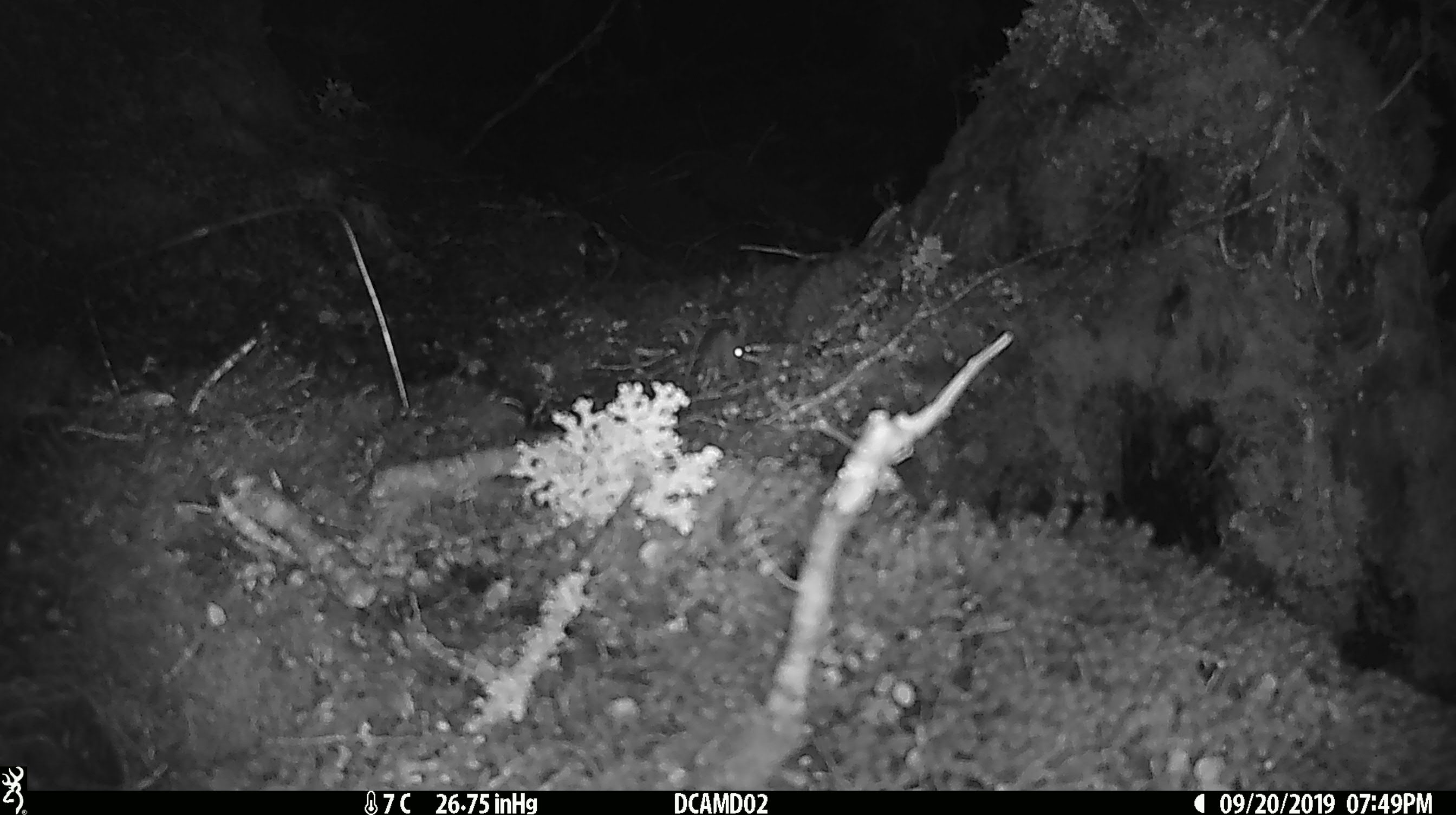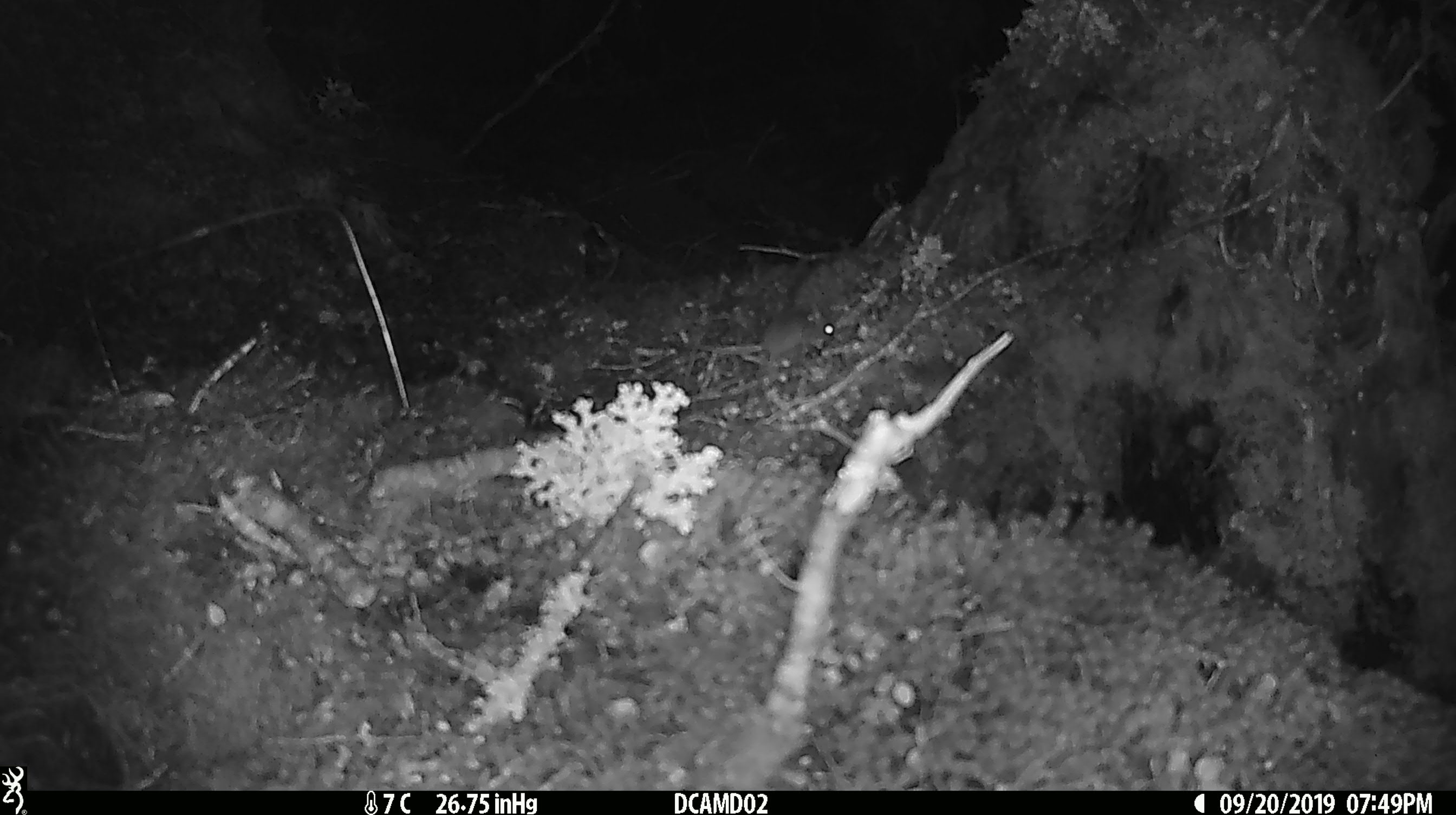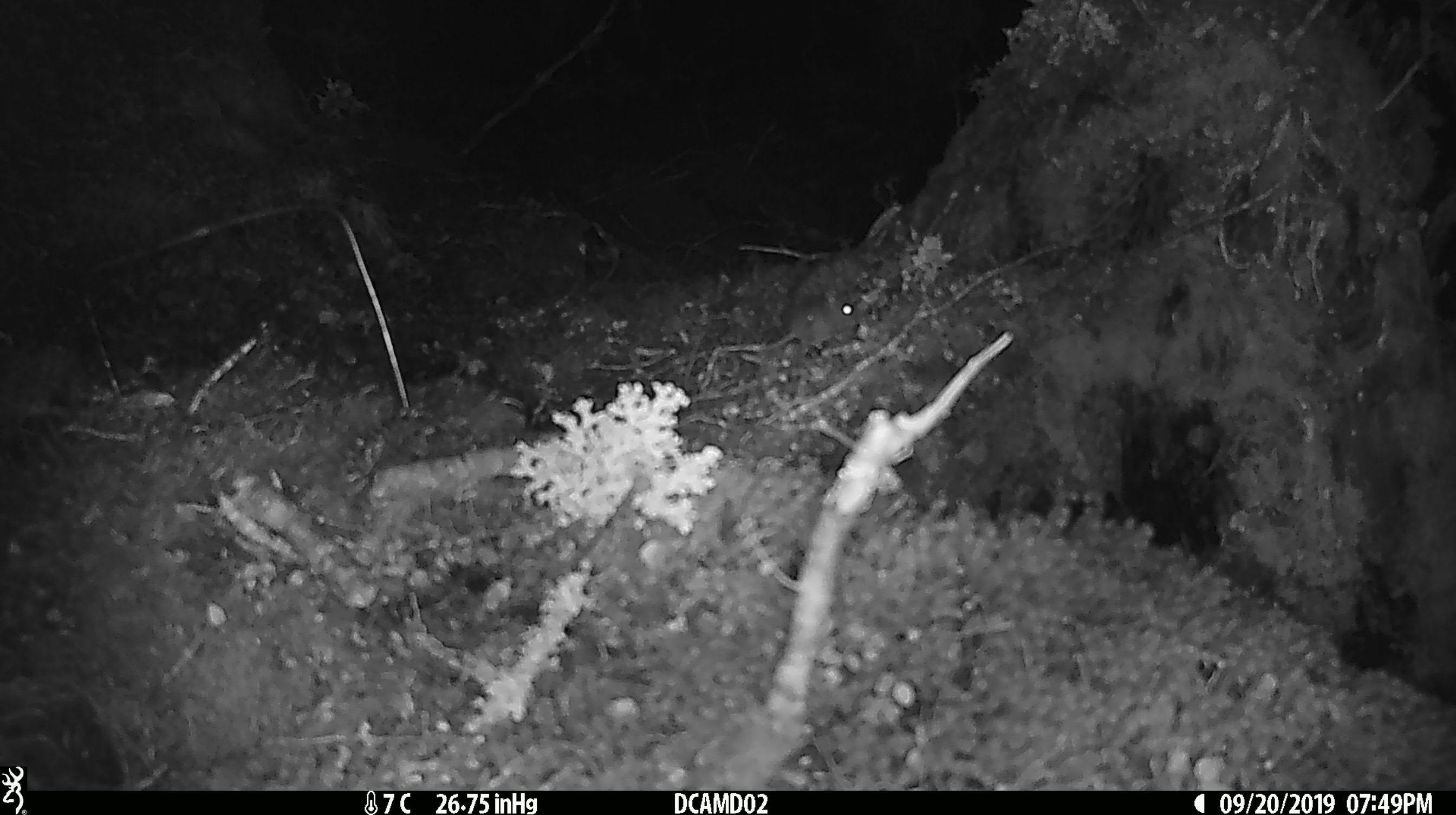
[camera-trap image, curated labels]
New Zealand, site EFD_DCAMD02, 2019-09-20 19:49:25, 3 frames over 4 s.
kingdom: Animalia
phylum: Chordata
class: Mammalia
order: Rodentia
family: Muridae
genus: Mus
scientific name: Mus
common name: mouse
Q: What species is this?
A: Mouse (Mus).